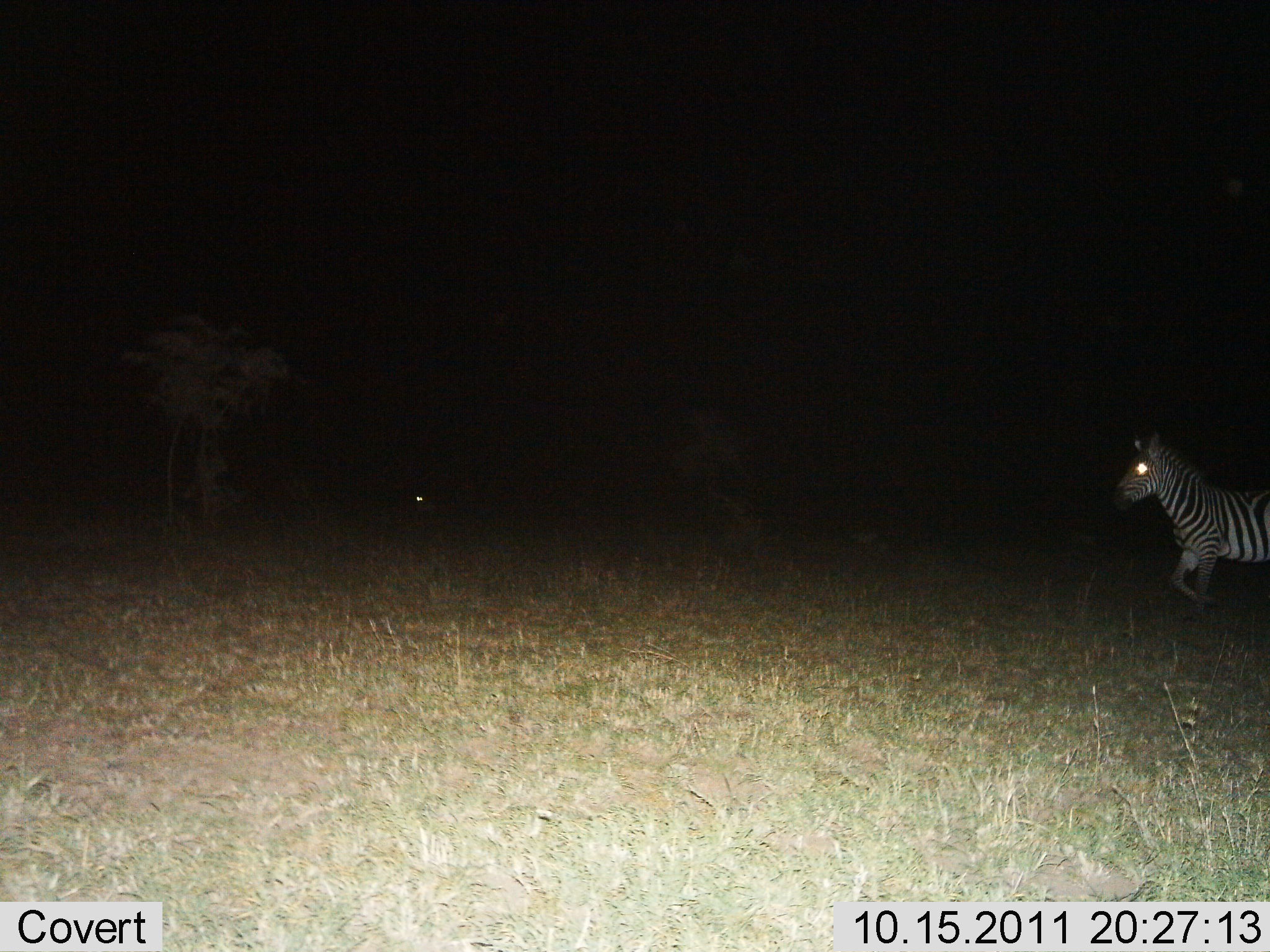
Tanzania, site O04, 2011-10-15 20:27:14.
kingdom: Animalia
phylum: Chordata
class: Mammalia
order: Perissodactyla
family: Equidae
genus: Equus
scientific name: Equus quagga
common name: plains zebra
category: zebra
Zebra (plains zebra) (Equus quagga), count 1. Behavior (volunteer vote fractions): standing 0%, resting 0%, moving 100%, interacting 0%. Young present (vote fraction): 0%. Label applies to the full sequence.